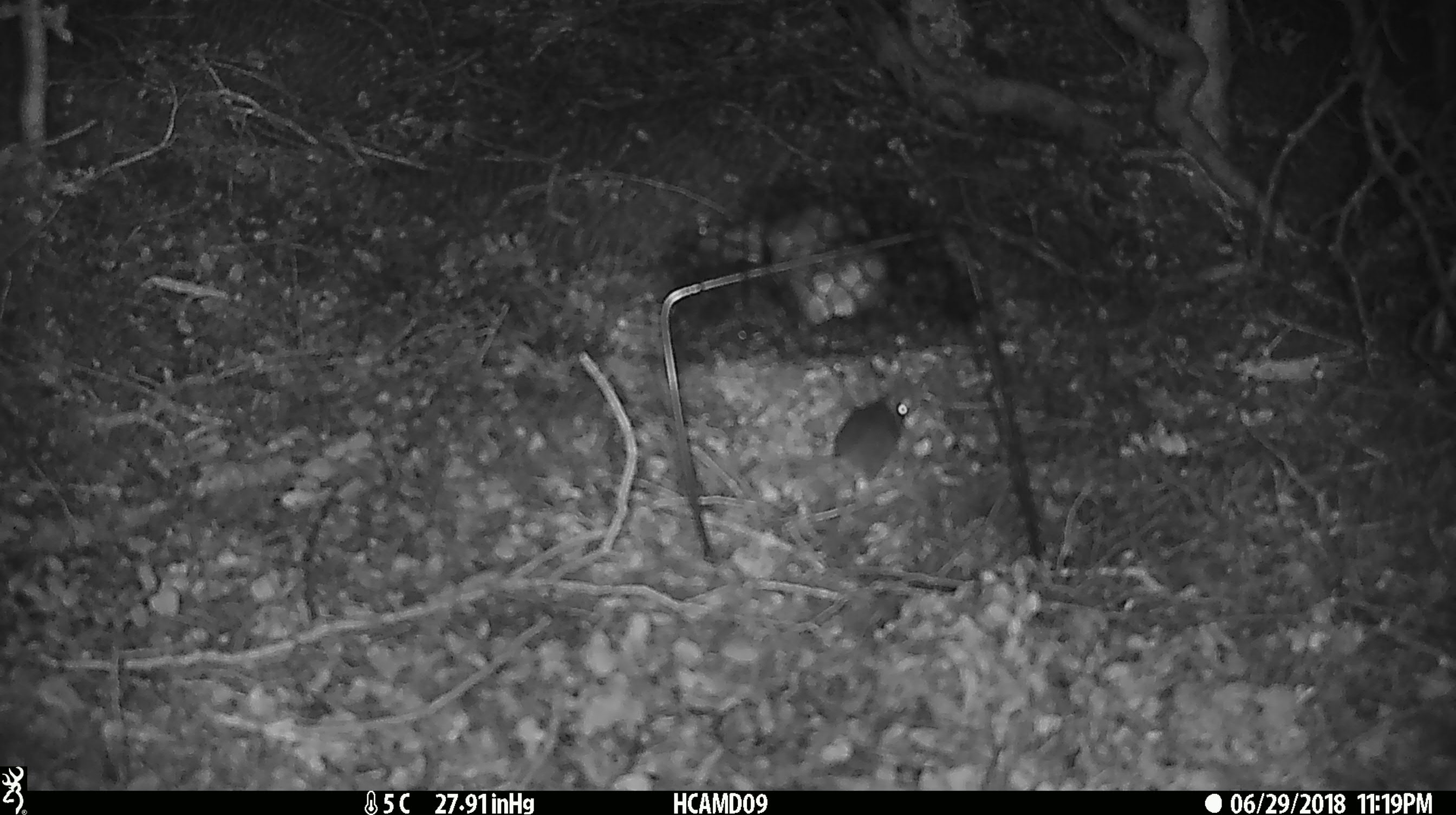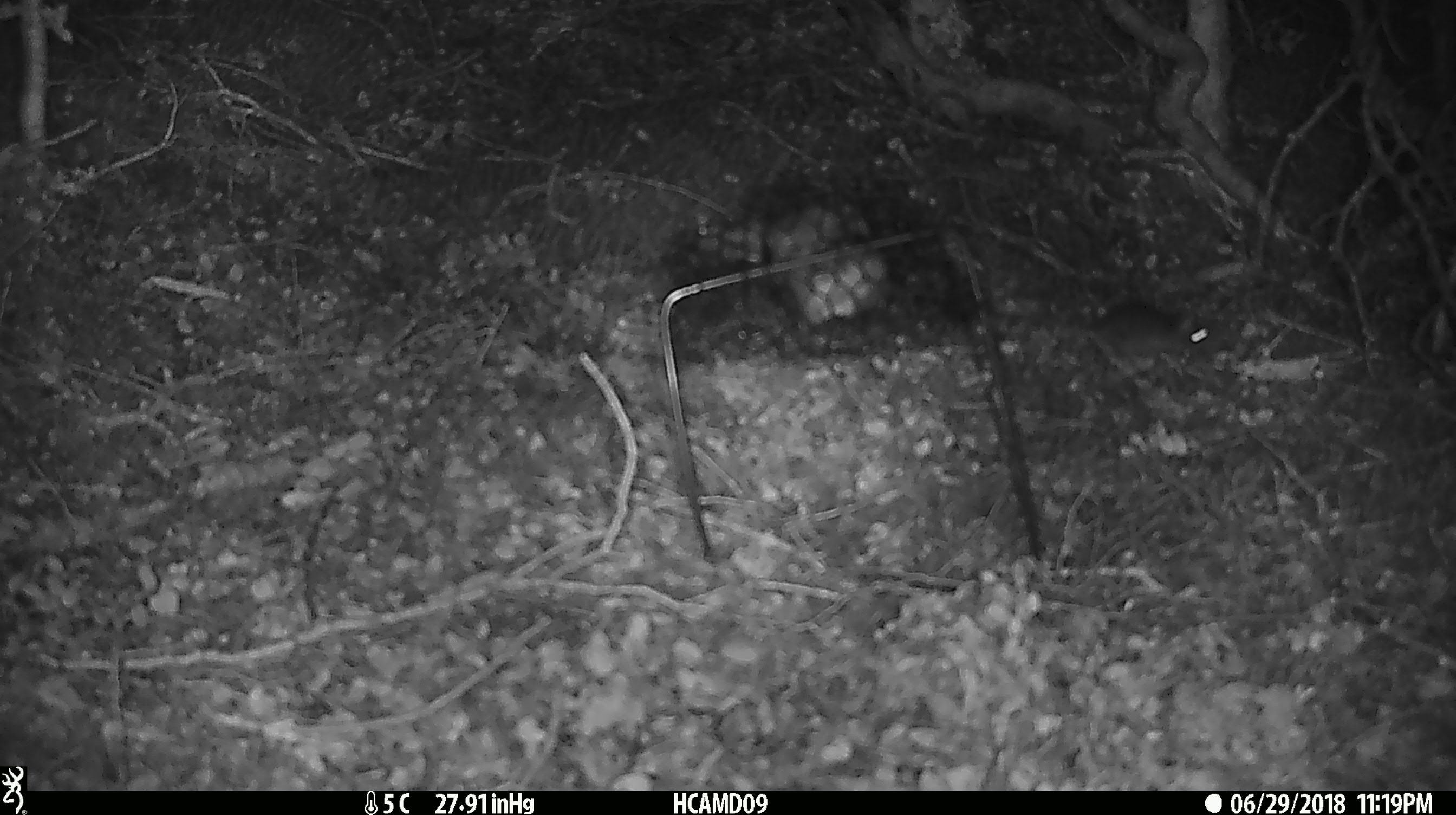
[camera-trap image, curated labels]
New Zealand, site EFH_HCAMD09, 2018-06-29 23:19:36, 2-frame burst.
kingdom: Animalia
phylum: Chordata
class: Mammalia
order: Rodentia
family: Muridae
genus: Mus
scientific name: Mus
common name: mouse